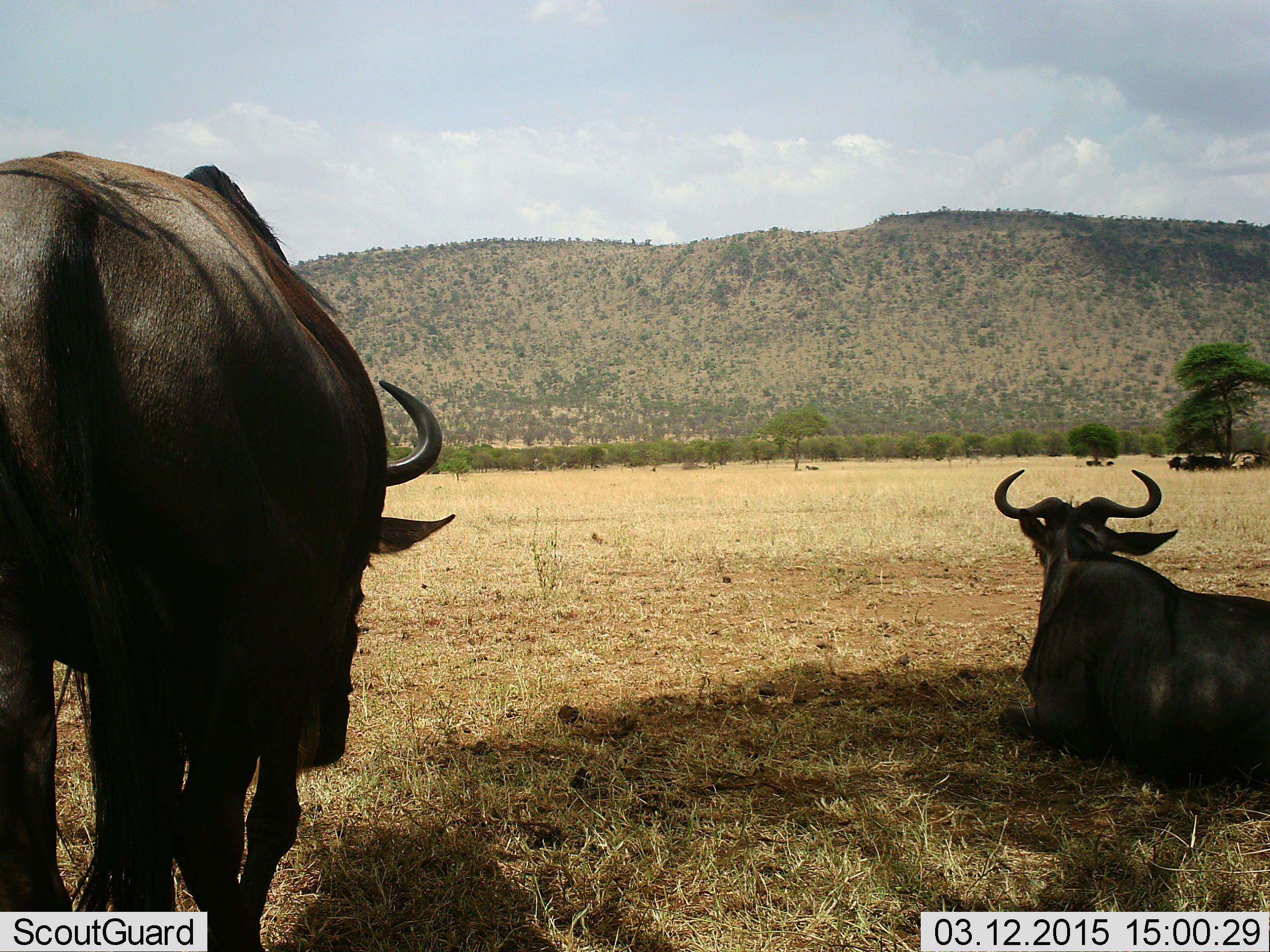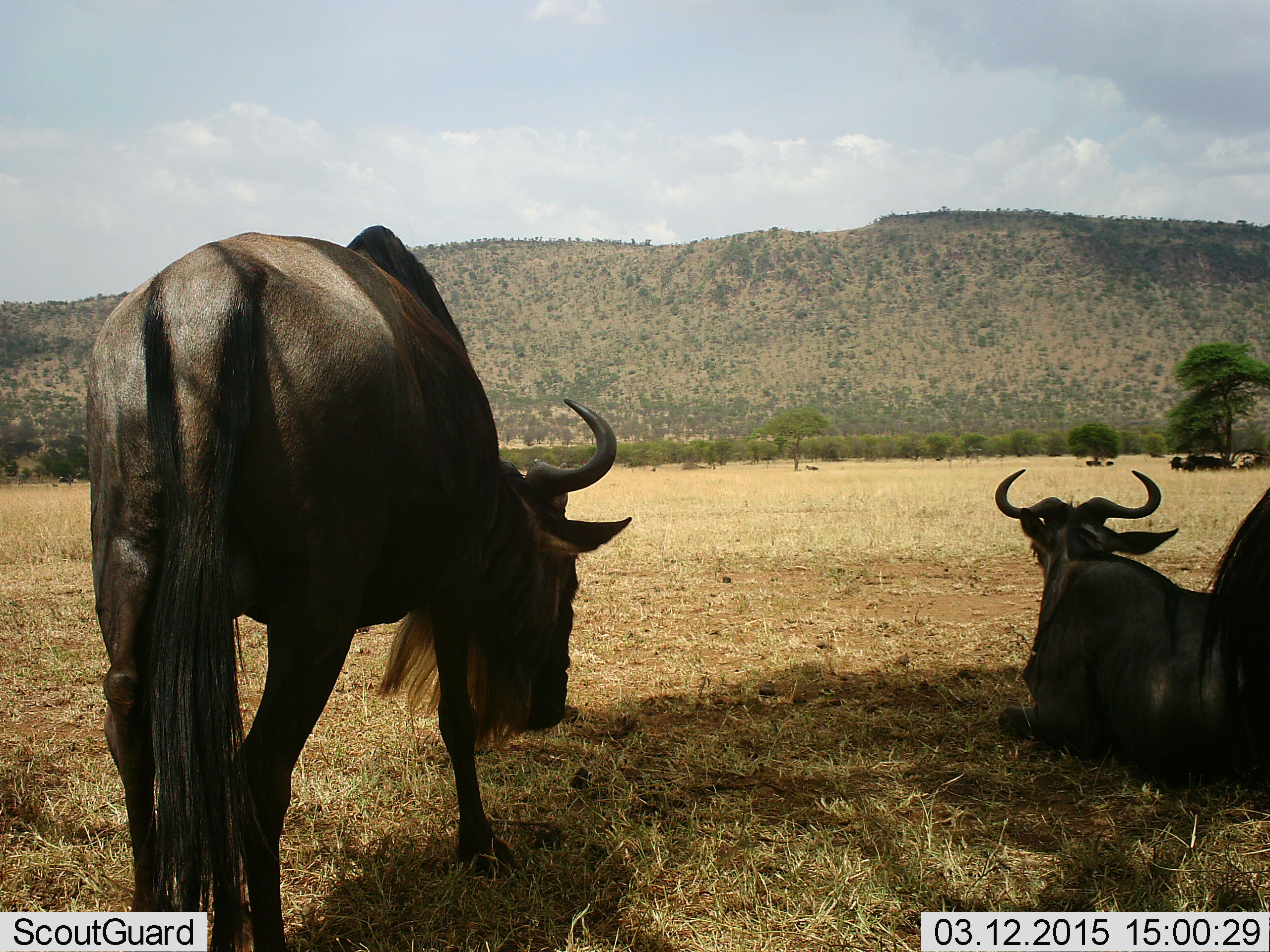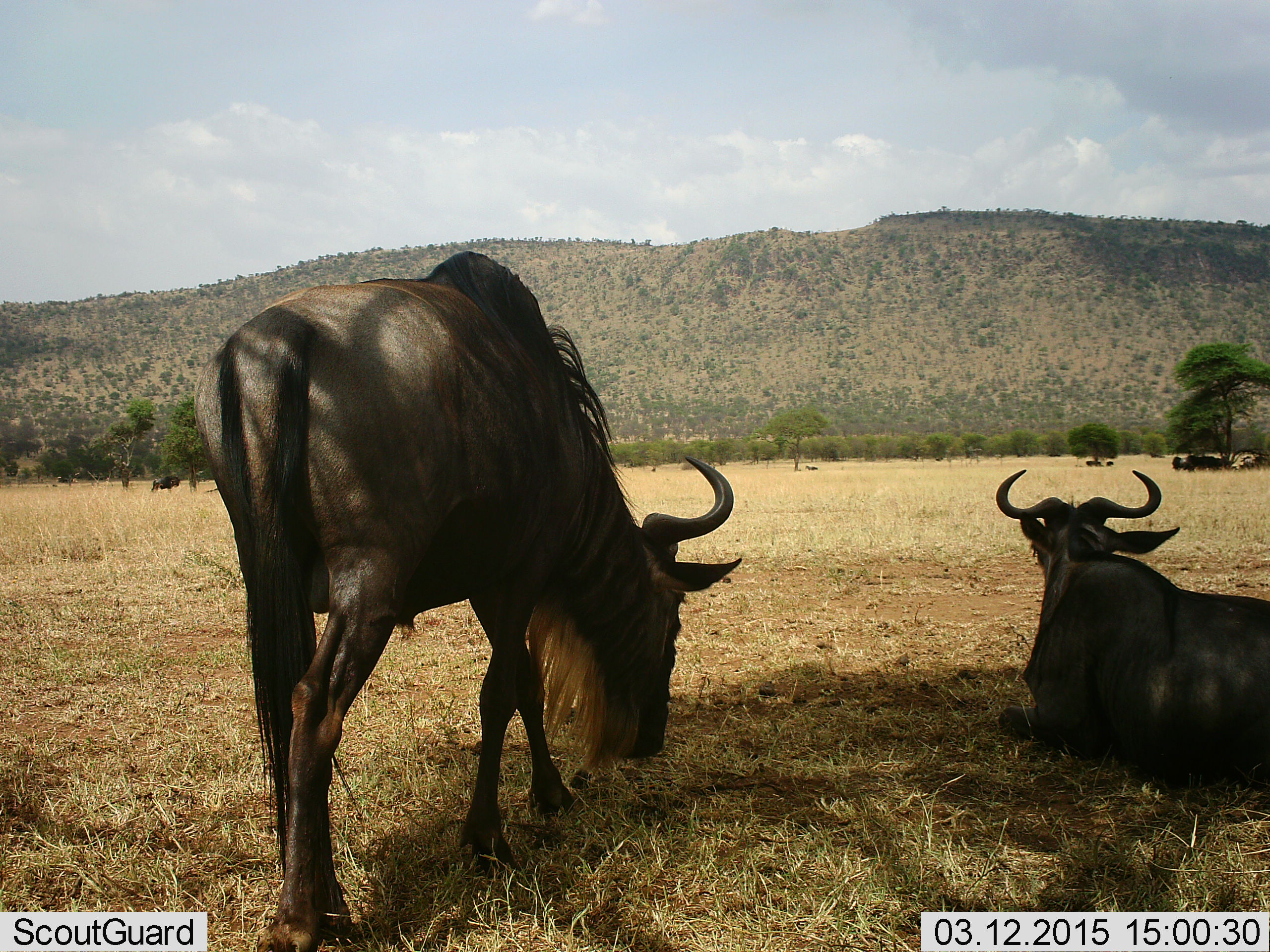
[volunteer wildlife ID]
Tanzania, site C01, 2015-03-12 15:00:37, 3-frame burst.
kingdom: Animalia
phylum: Chordata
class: Mammalia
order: Artiodactyla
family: Bovidae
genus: Connochaetes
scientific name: Connochaetes taurinus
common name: blue wildebeest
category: wildebeest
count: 3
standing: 60%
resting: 100%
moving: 40%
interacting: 0%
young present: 0%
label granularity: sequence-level